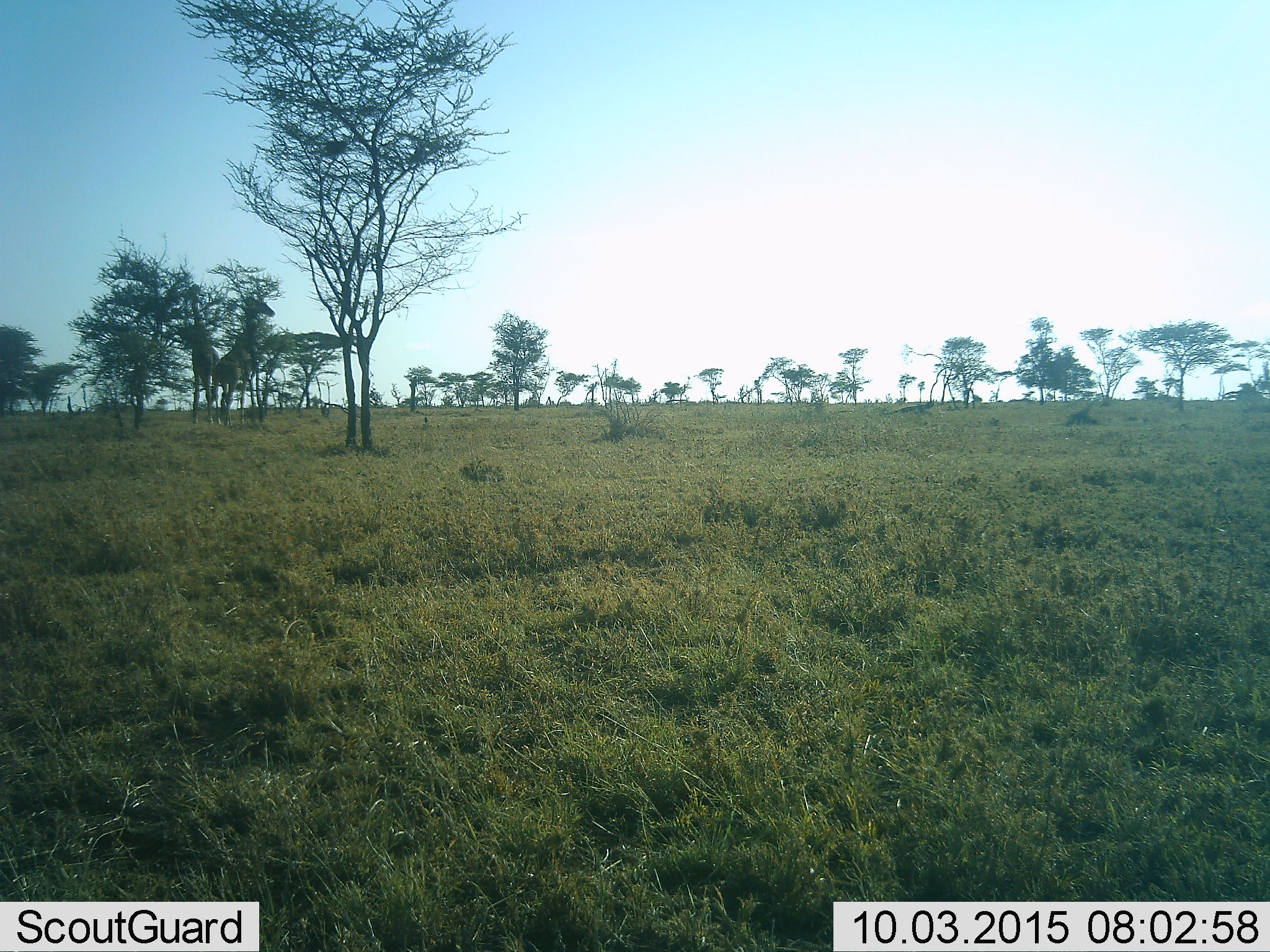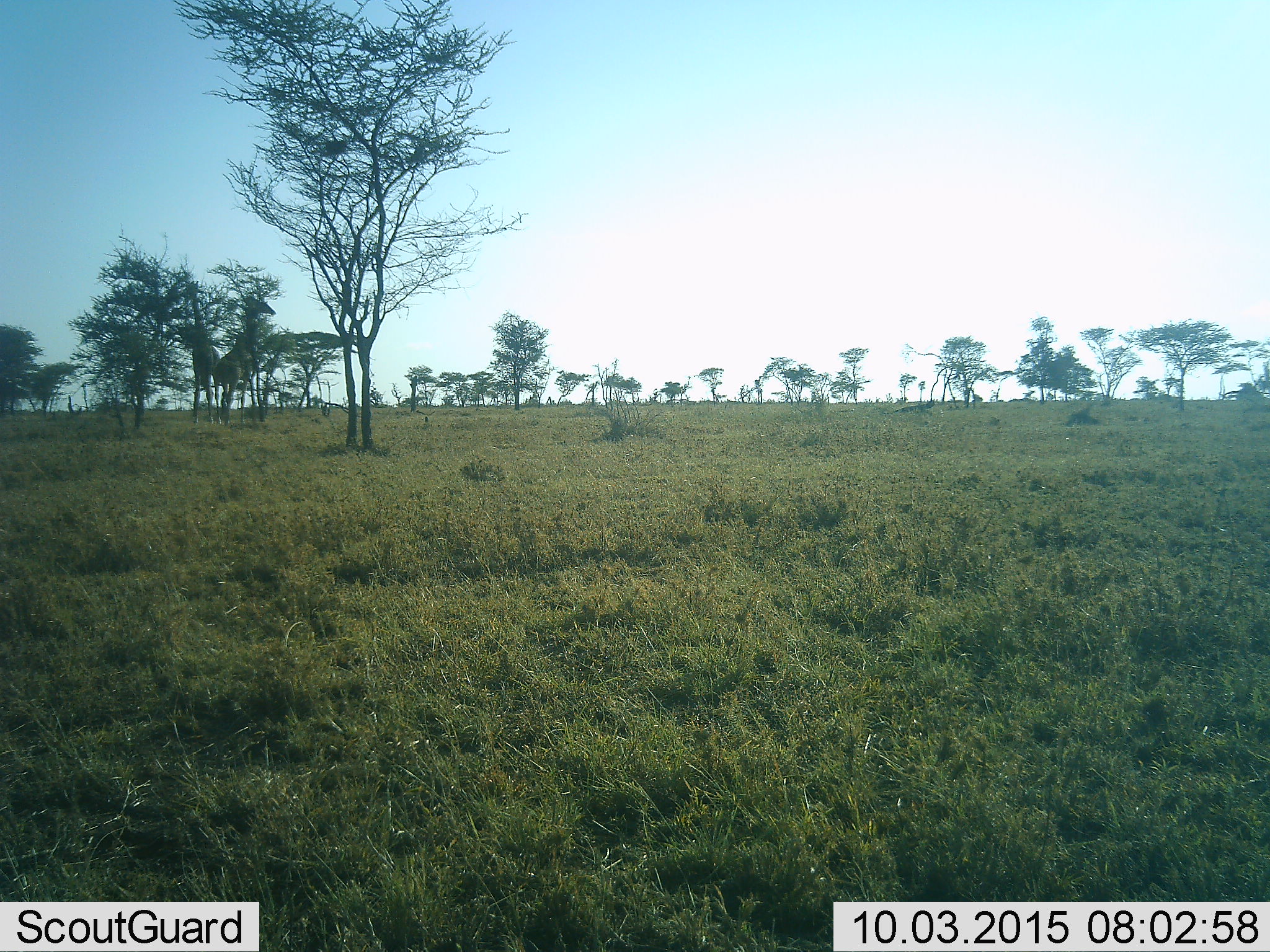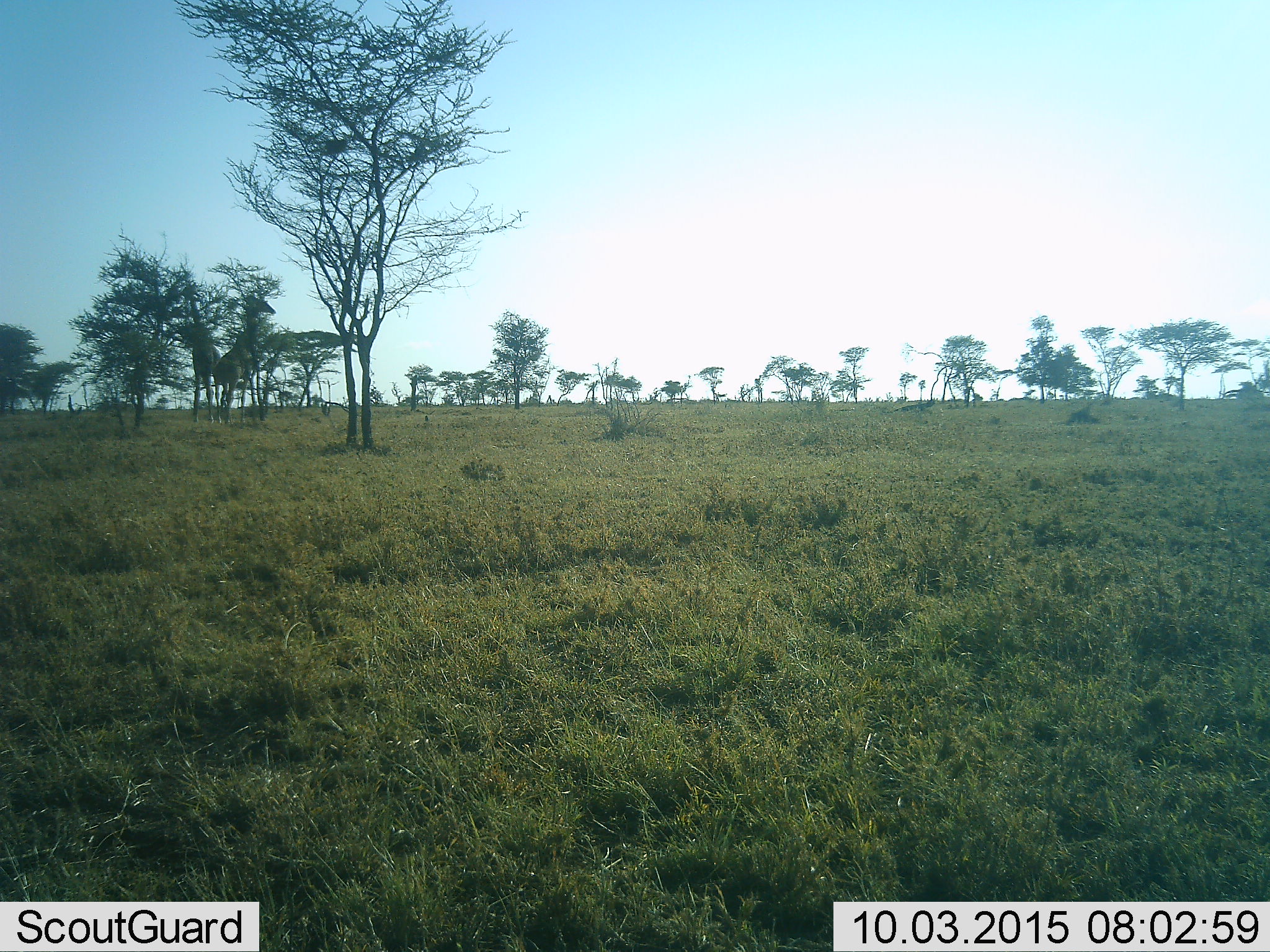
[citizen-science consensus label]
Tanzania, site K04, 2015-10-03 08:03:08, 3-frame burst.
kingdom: Animalia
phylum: Chordata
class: Mammalia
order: Artiodactyla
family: Giraffidae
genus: Giraffa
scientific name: Giraffa camelopardalis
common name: giraffe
Giraffe (Giraffa camelopardalis), count 2. Behavior (volunteer vote fractions): standing 40%, resting 0%, moving 0%, interacting 20%. Young present (vote fraction): 0%. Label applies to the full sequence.